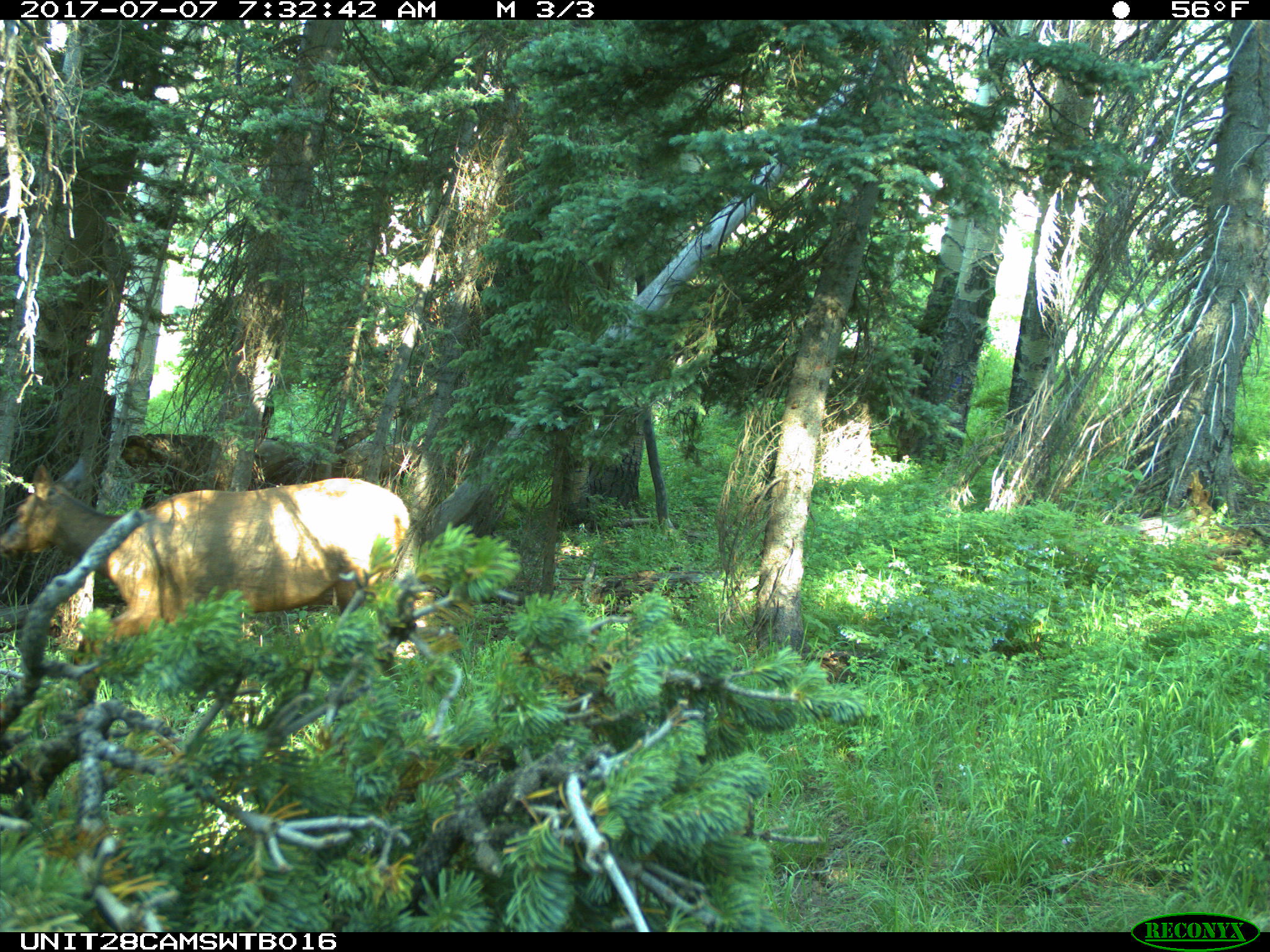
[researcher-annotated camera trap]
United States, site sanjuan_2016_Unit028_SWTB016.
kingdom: Animalia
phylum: Chordata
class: Mammalia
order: Artiodactyla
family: Cervidae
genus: Cervus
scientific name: Cervus elaphus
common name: red deer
Cervus elaphus (red deer).